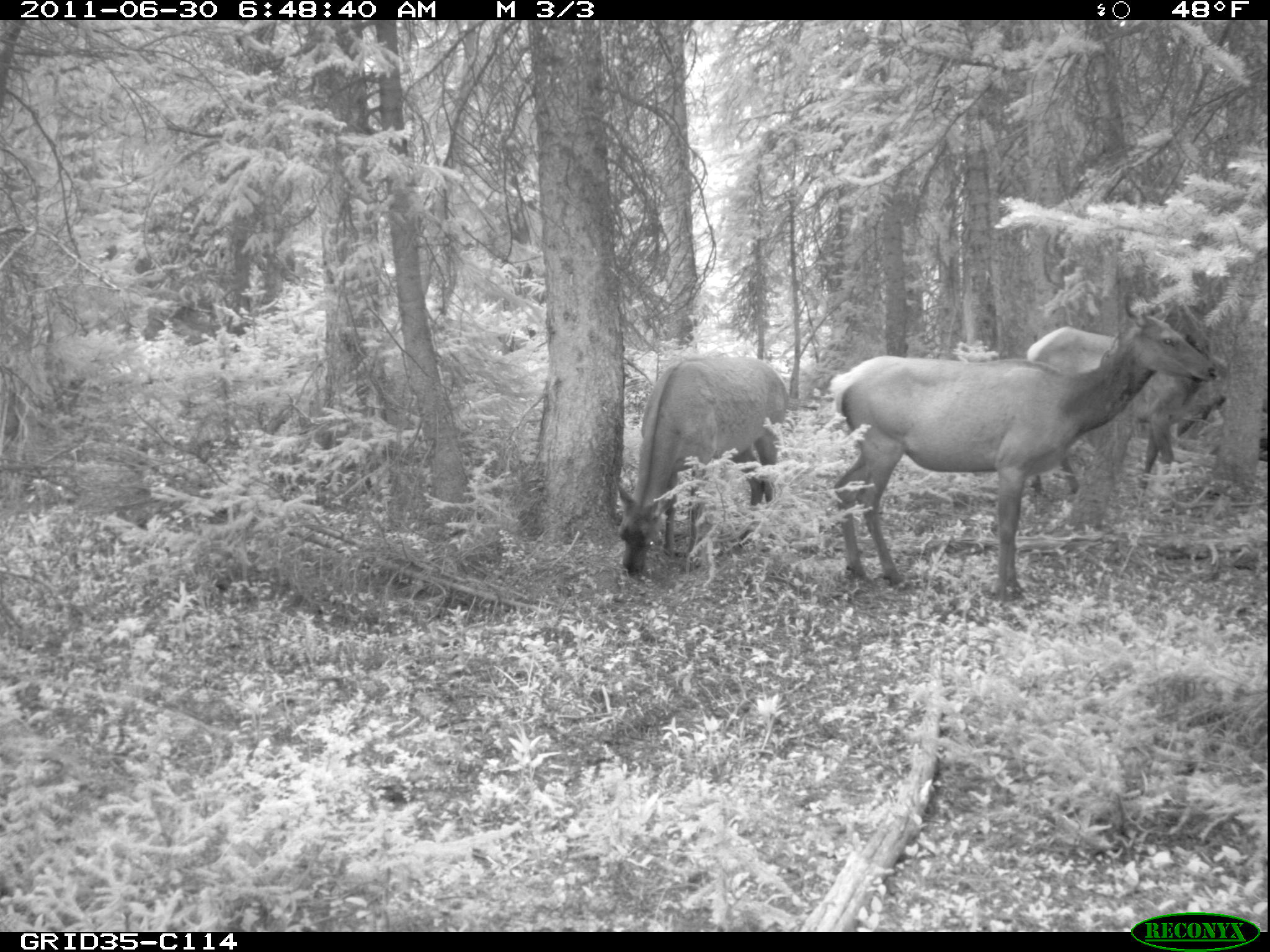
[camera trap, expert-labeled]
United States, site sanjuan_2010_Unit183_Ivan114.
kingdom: Animalia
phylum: Chordata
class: Mammalia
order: Artiodactyla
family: Cervidae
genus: Cervus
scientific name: Cervus elaphus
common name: red deer